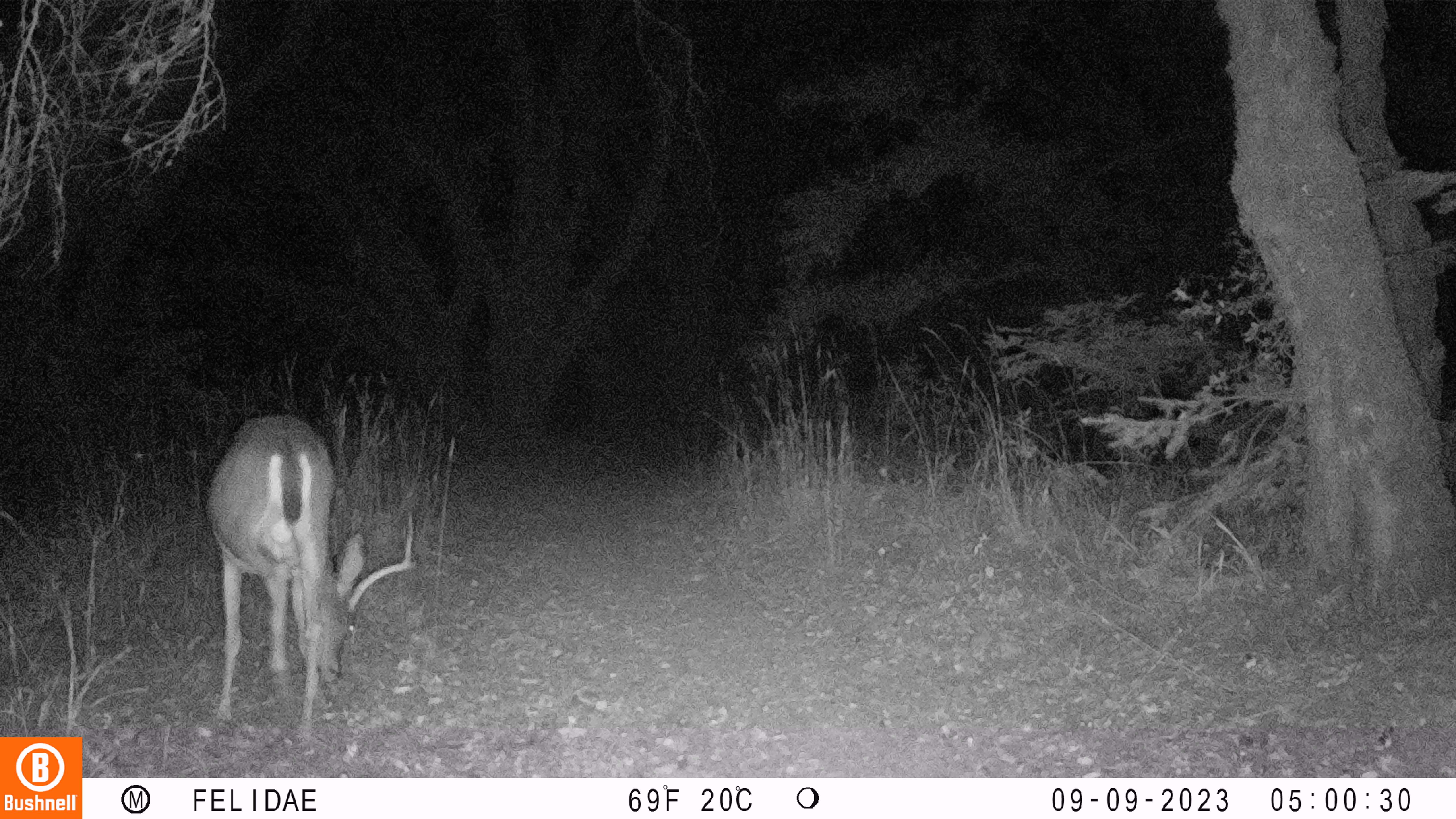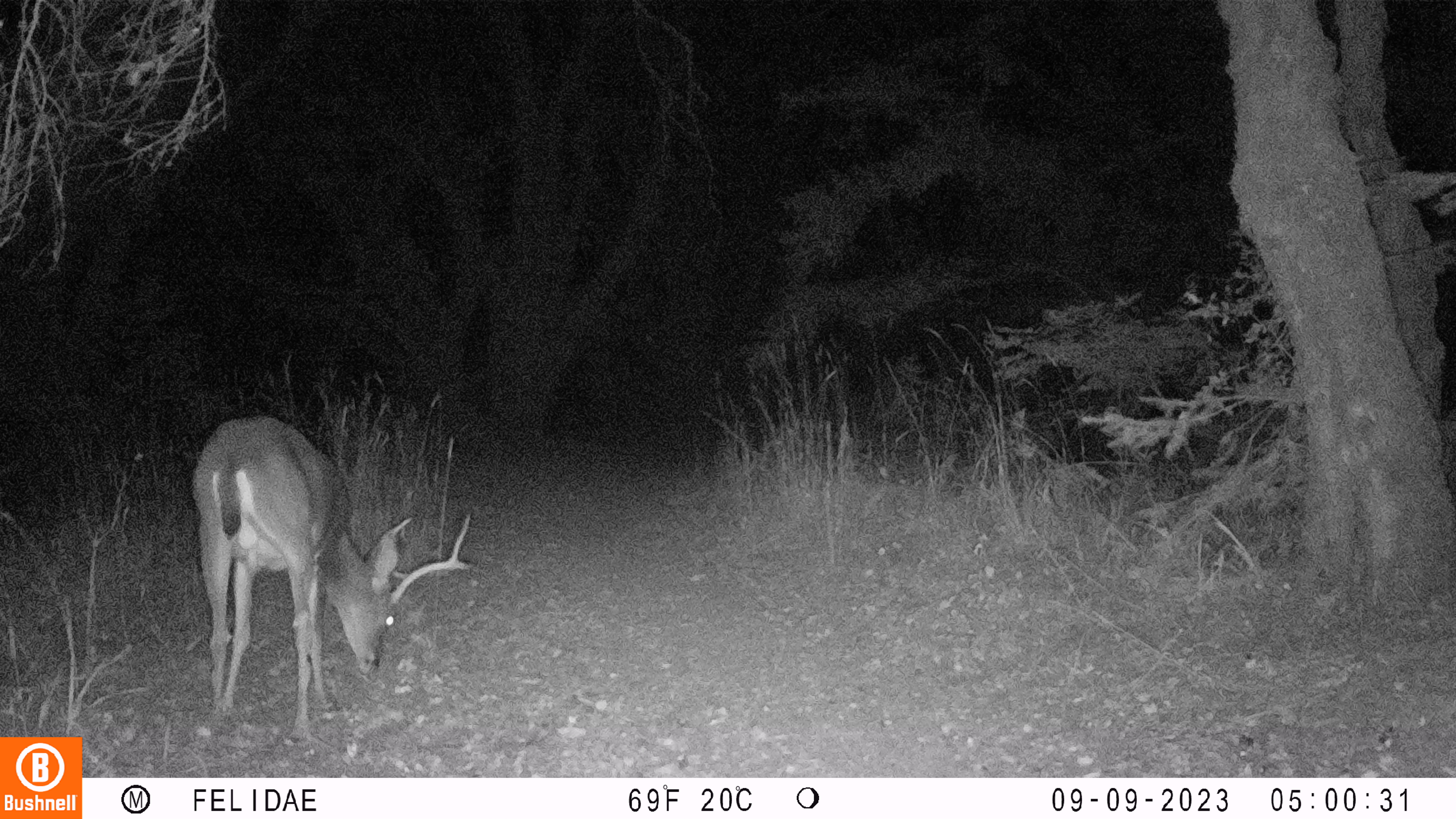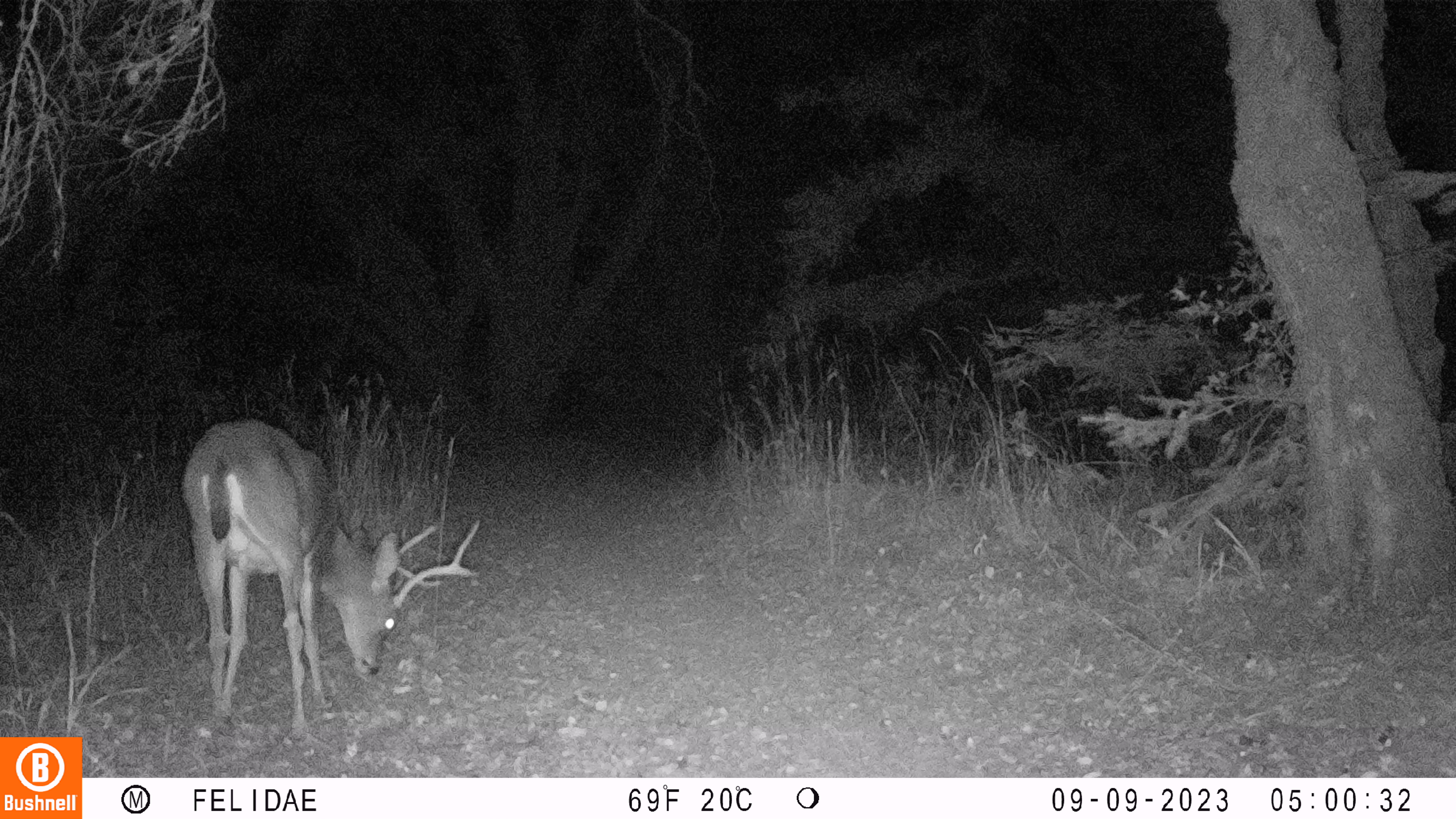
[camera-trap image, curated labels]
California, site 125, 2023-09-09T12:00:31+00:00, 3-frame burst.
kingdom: Animalia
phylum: Chordata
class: Mammalia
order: Artiodactyla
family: Cervidae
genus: Odocoileus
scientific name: Odocoileus hemionus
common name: mule deer